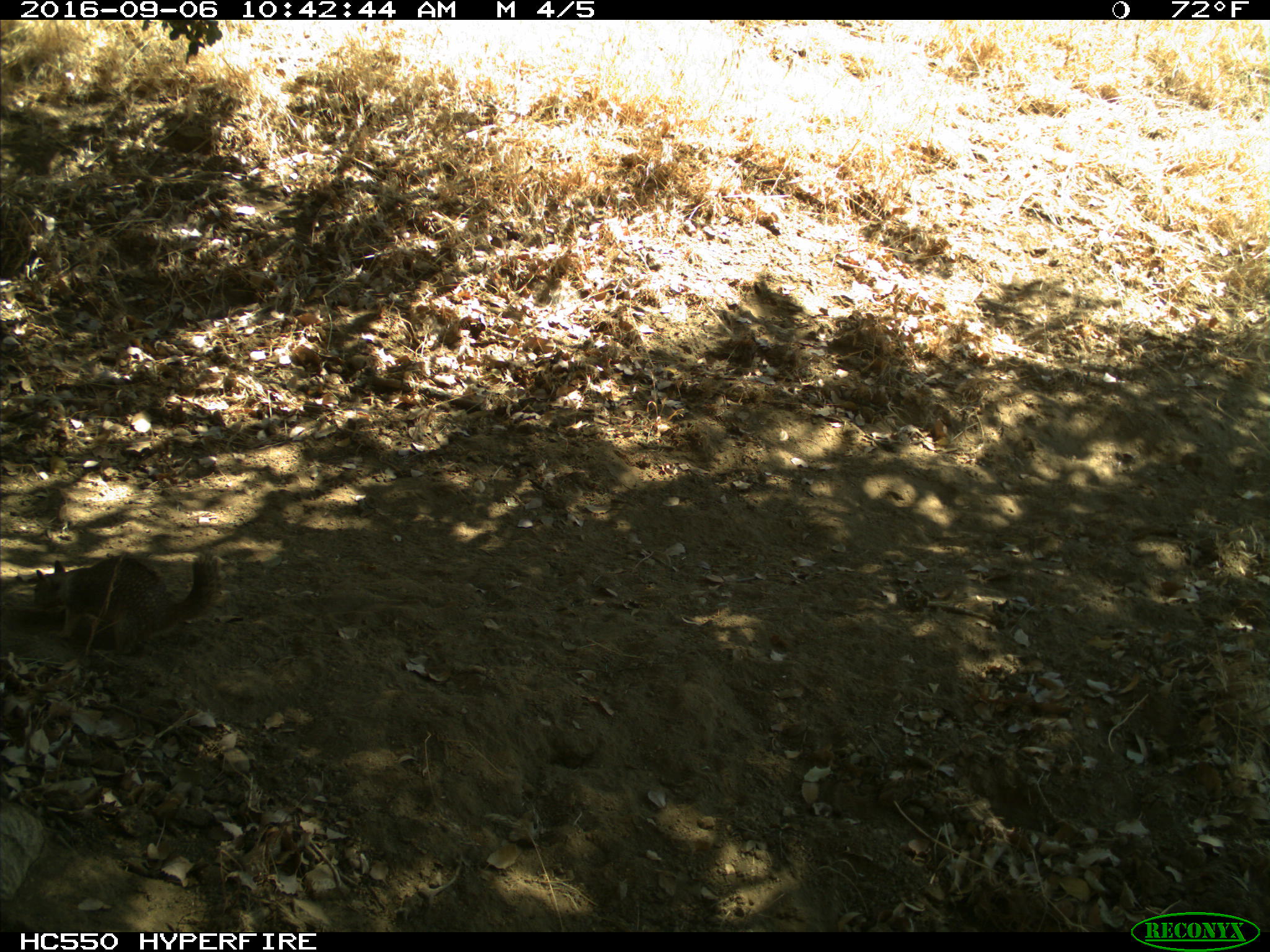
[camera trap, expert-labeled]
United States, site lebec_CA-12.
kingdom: Animalia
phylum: Chordata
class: Mammalia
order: Rodentia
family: Sciuridae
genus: Otospermophilus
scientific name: Otospermophilus beecheyi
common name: california ground squirrel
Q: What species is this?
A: Otospermophilus beecheyi (california ground squirrel).